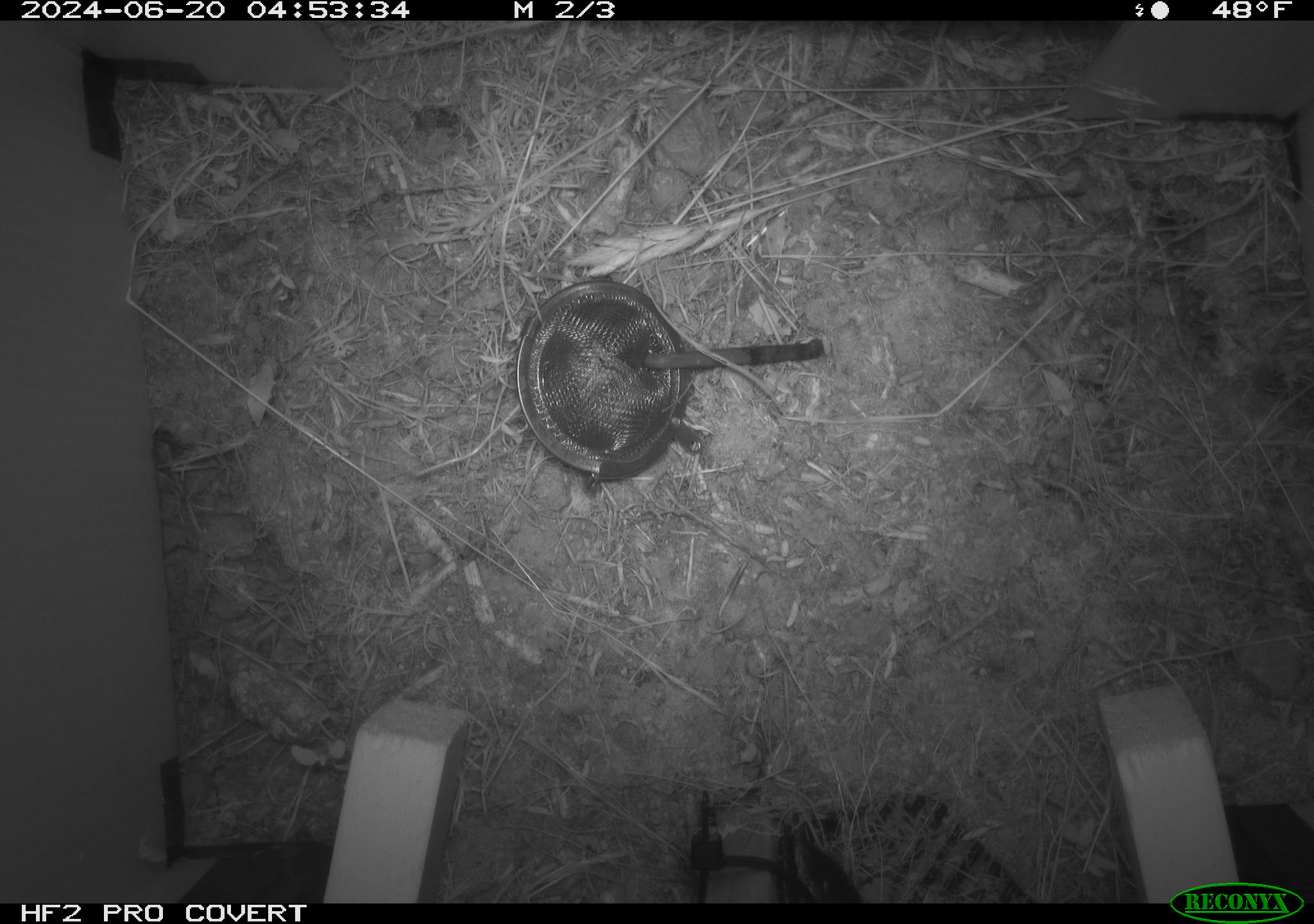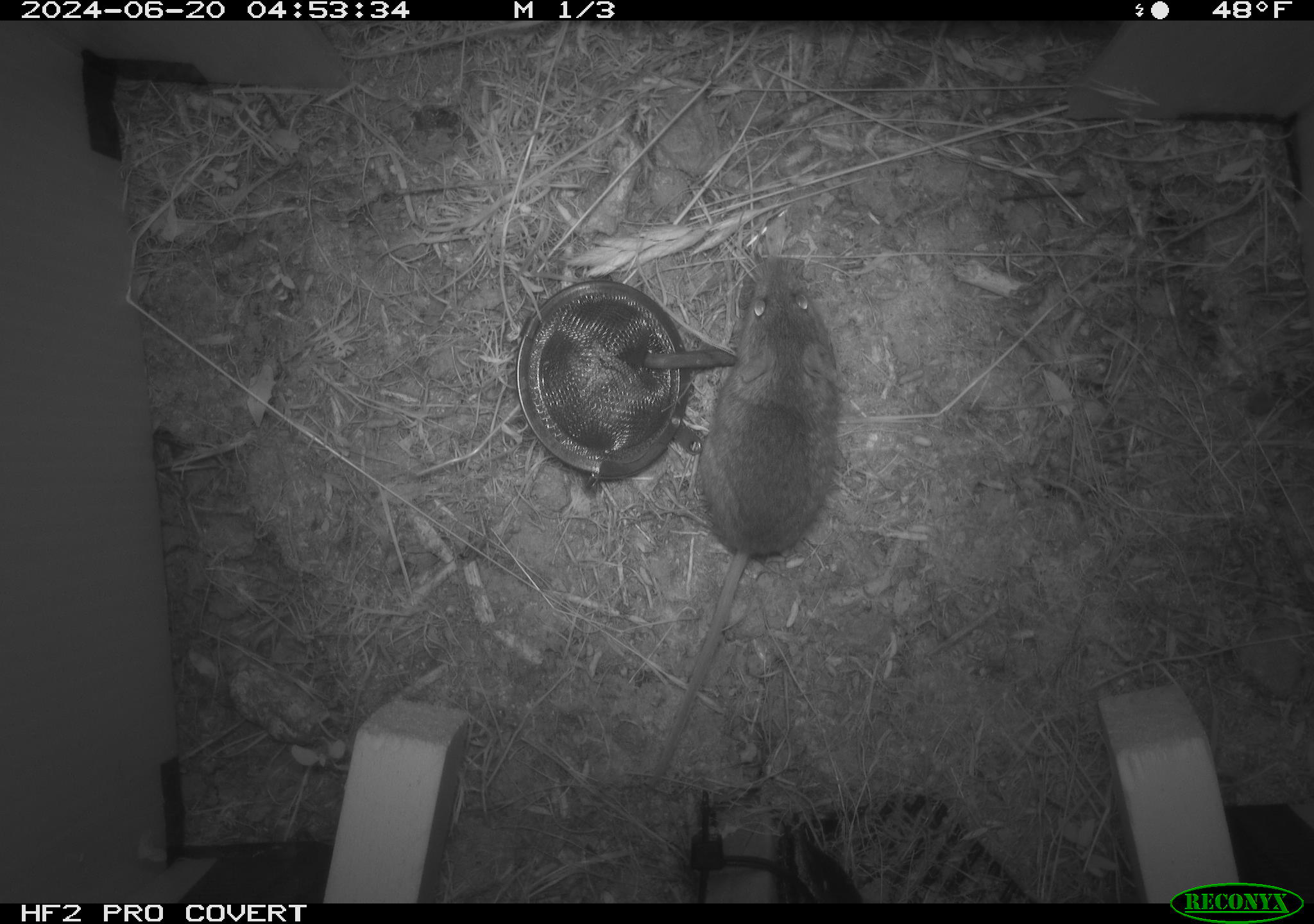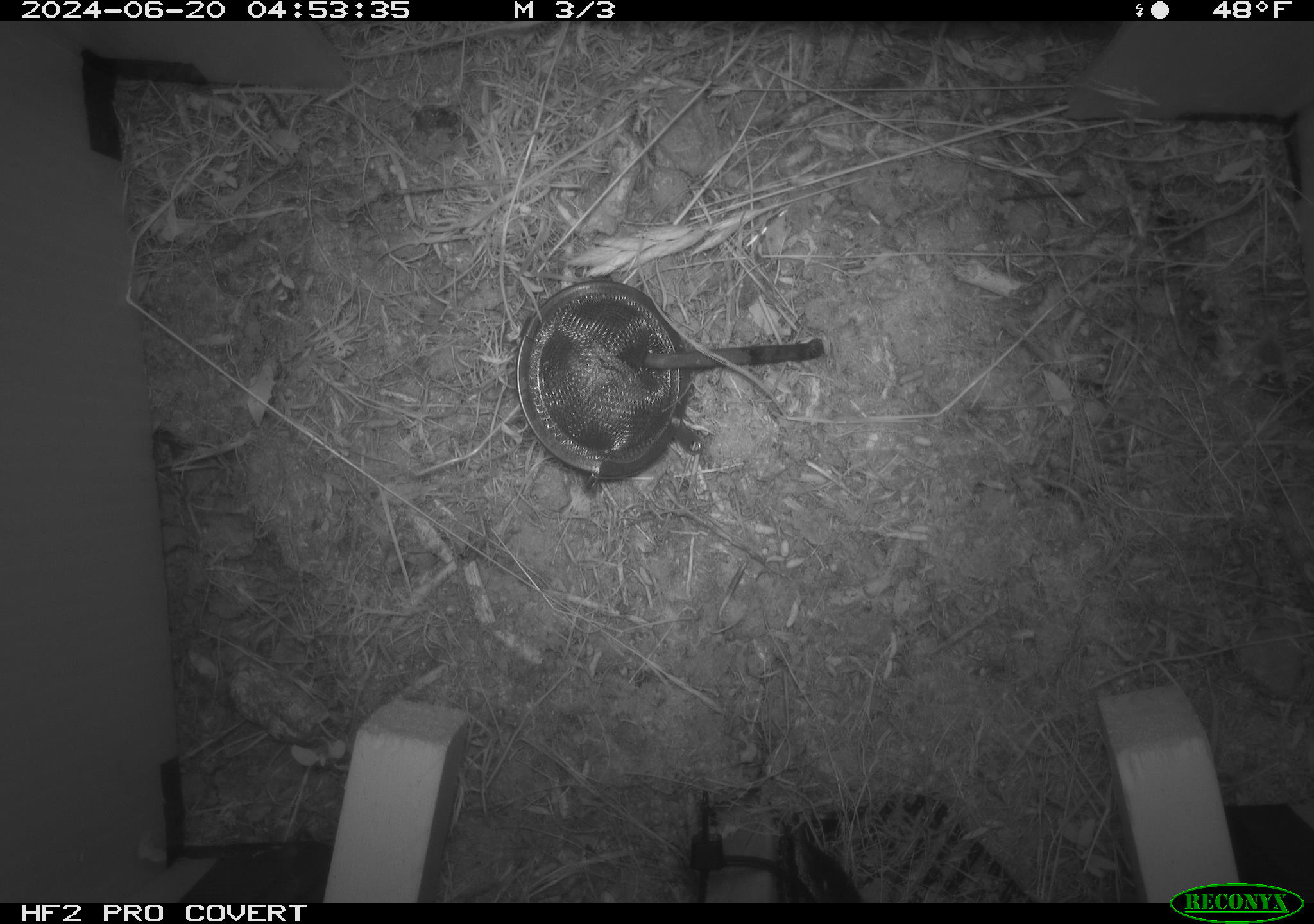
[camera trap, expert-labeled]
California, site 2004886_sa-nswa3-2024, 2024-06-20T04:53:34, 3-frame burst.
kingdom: Animalia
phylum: Chordata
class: Mammalia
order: Rodentia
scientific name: Rodentia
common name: rodent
Rodent (Rodentia).